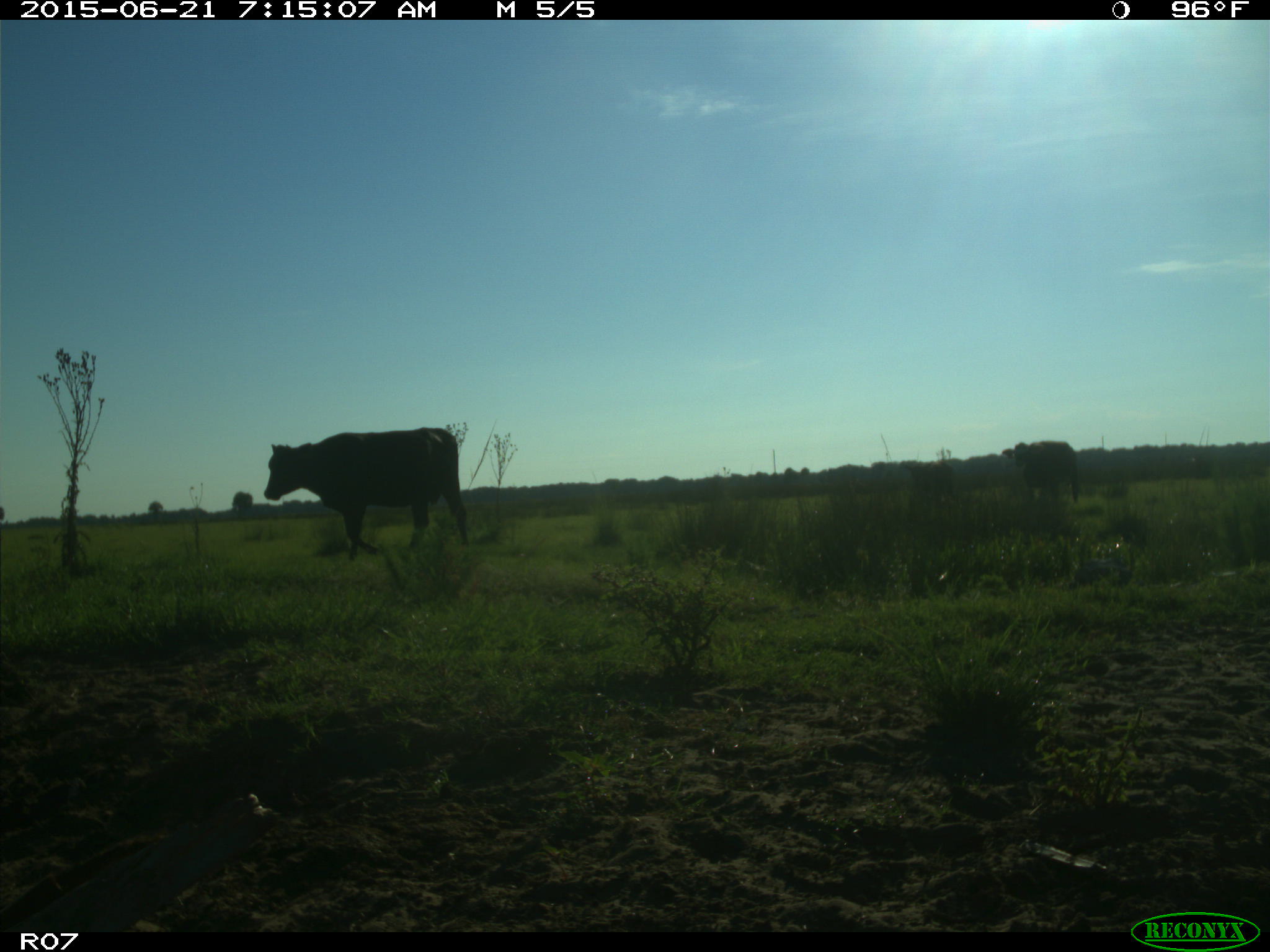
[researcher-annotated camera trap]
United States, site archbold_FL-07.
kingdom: Animalia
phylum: Chordata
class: Mammalia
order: Artiodactyla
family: Bovidae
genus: Bos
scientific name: Bos taurus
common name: domestic cow